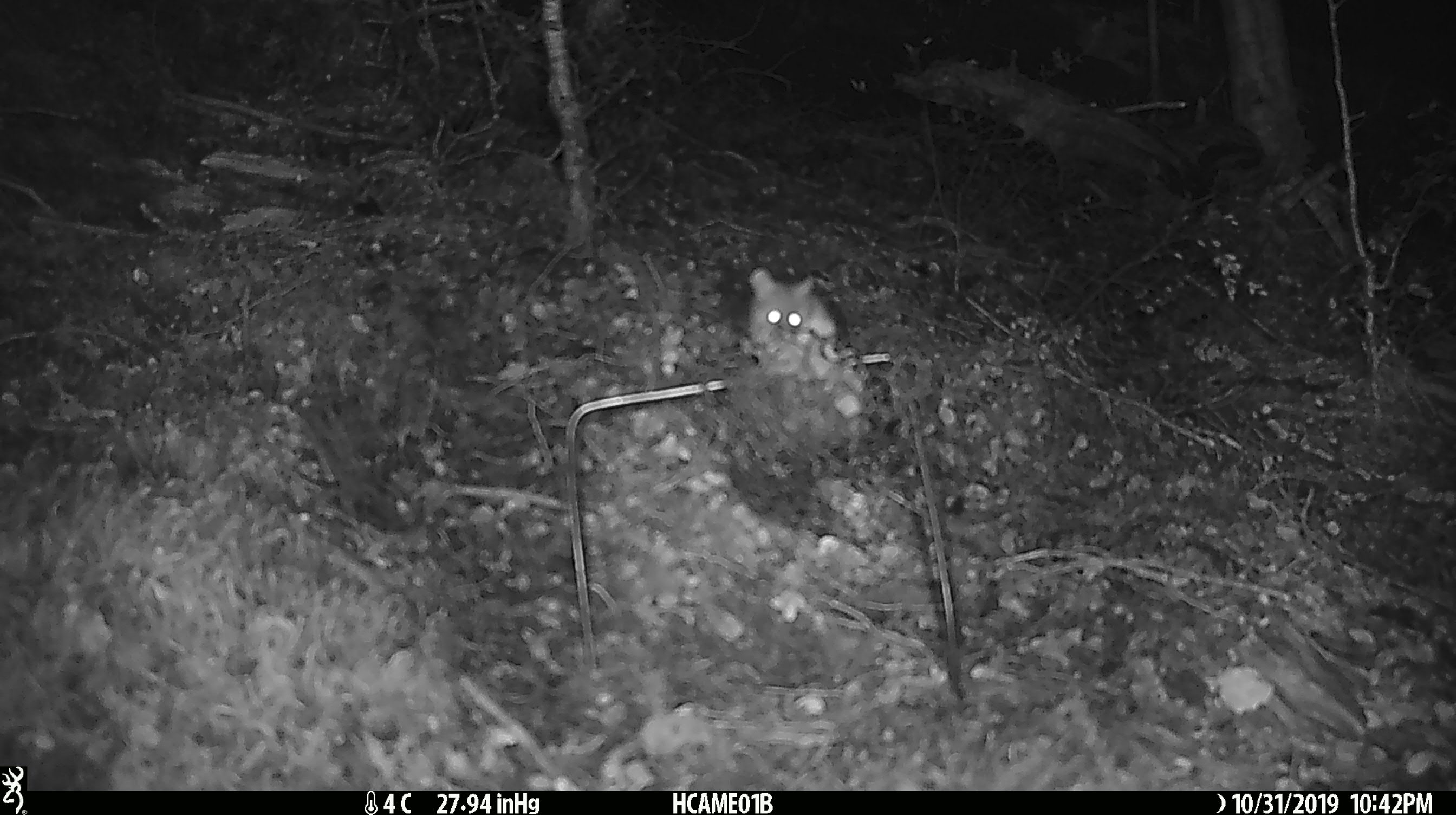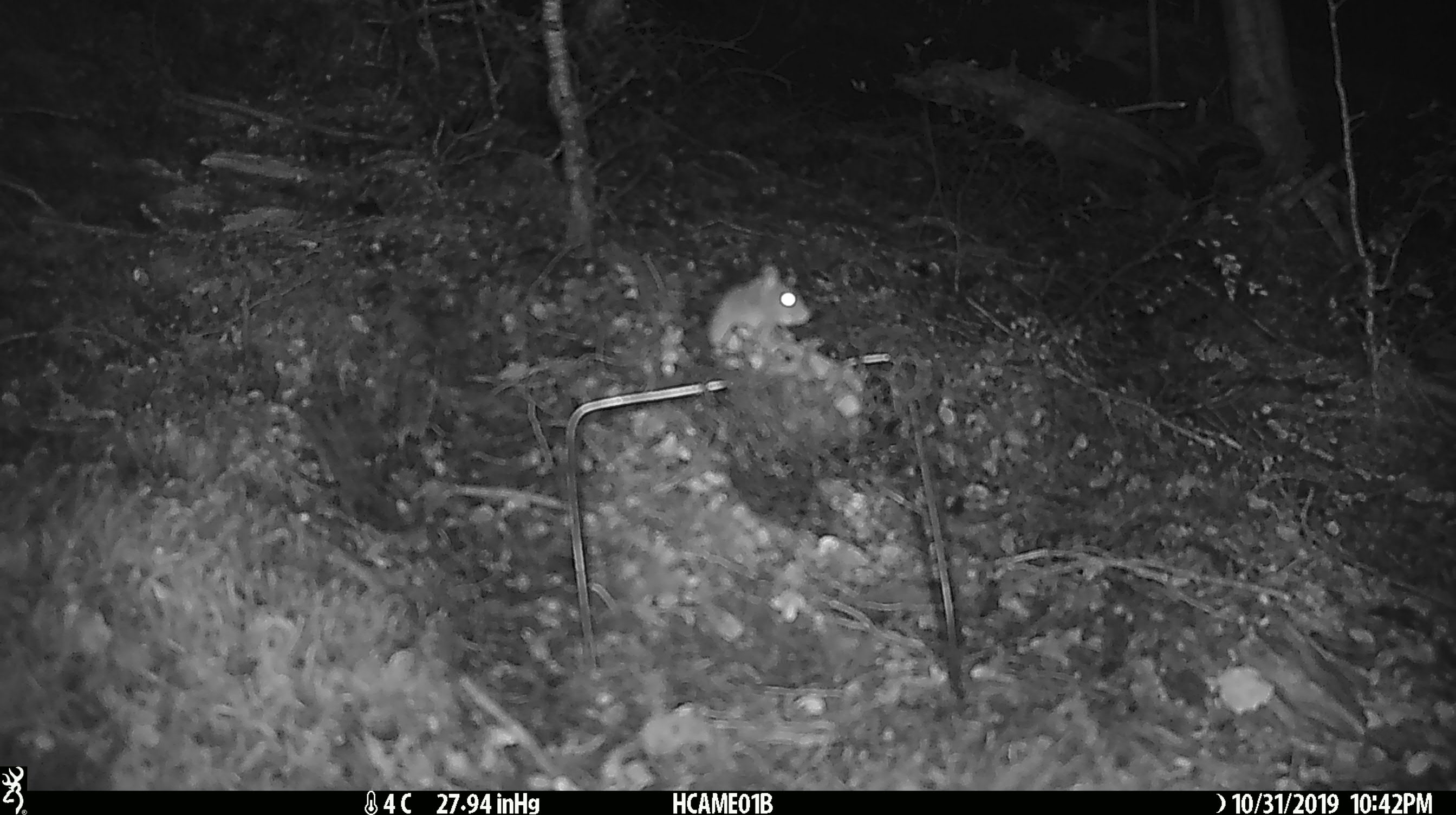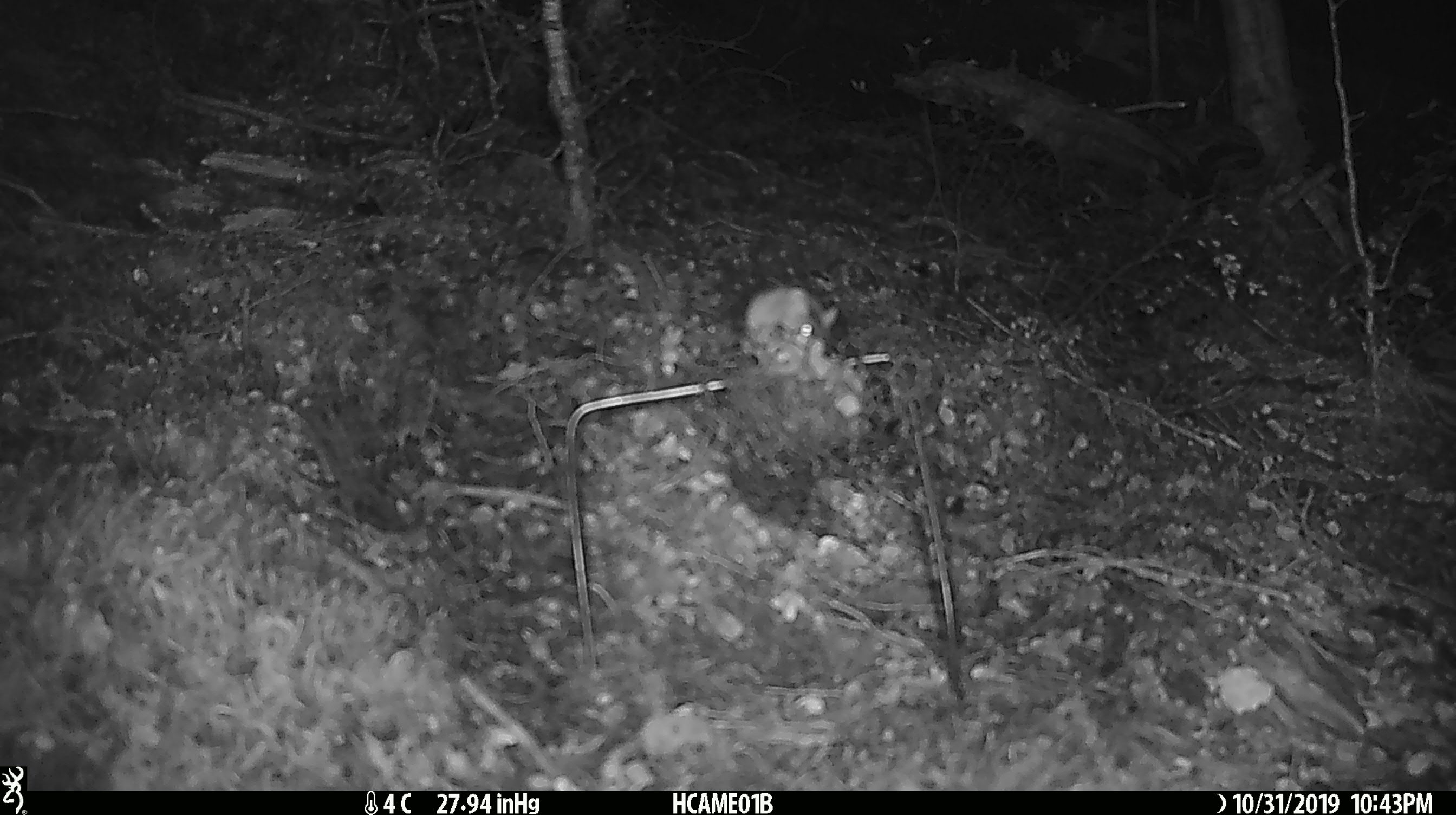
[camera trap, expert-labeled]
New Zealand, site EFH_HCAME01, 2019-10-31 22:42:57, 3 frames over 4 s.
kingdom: Animalia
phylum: Chordata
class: Mammalia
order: Rodentia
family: Muridae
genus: Mus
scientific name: Mus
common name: mouse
Mouse (Mus).